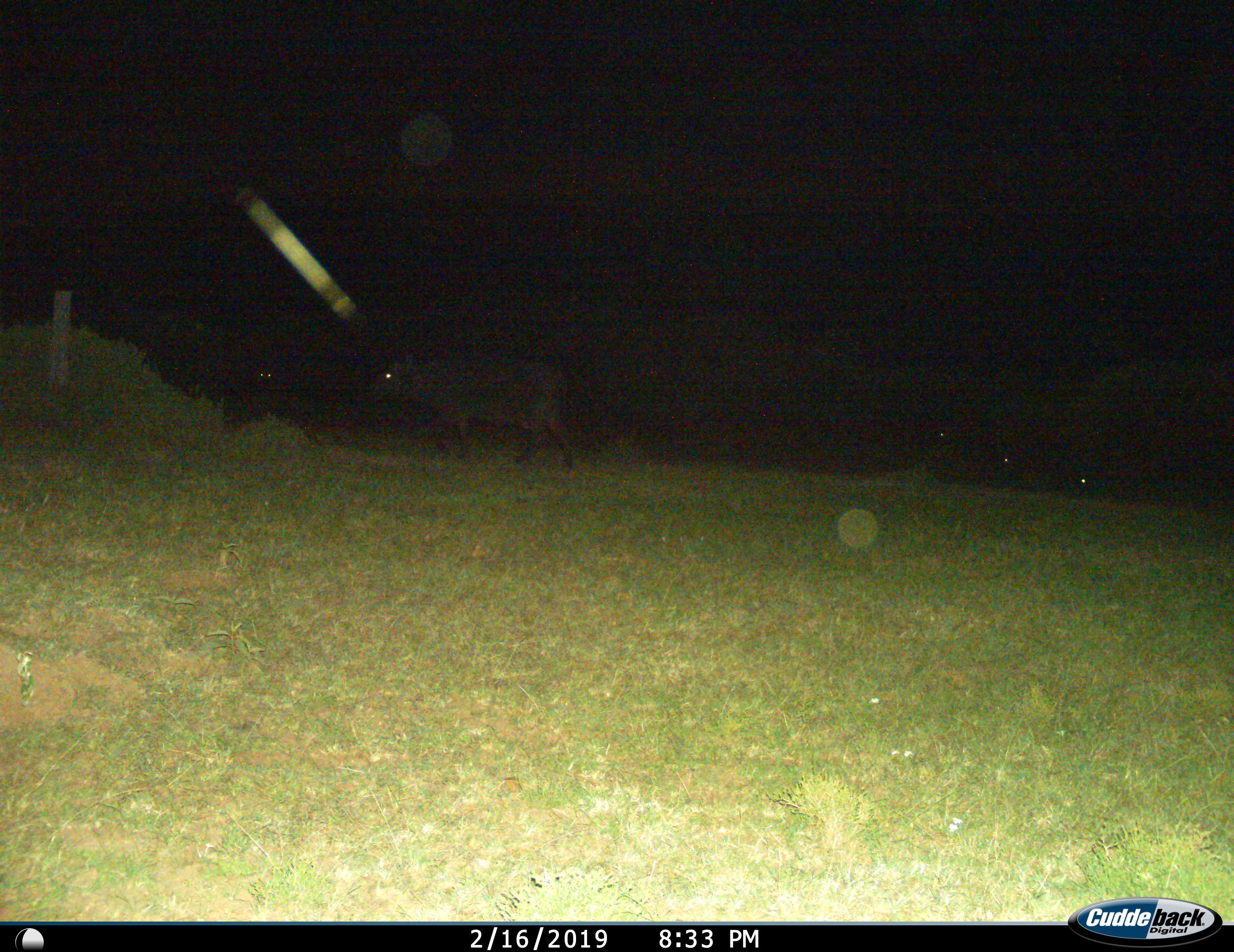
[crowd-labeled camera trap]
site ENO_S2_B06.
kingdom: Animalia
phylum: Chordata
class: Mammalia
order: Artiodactyla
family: Bovidae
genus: Syncerus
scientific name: Syncerus caffer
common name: african buffalo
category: buffalo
Buffalo (african buffalo) (Syncerus caffer), count 5. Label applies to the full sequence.